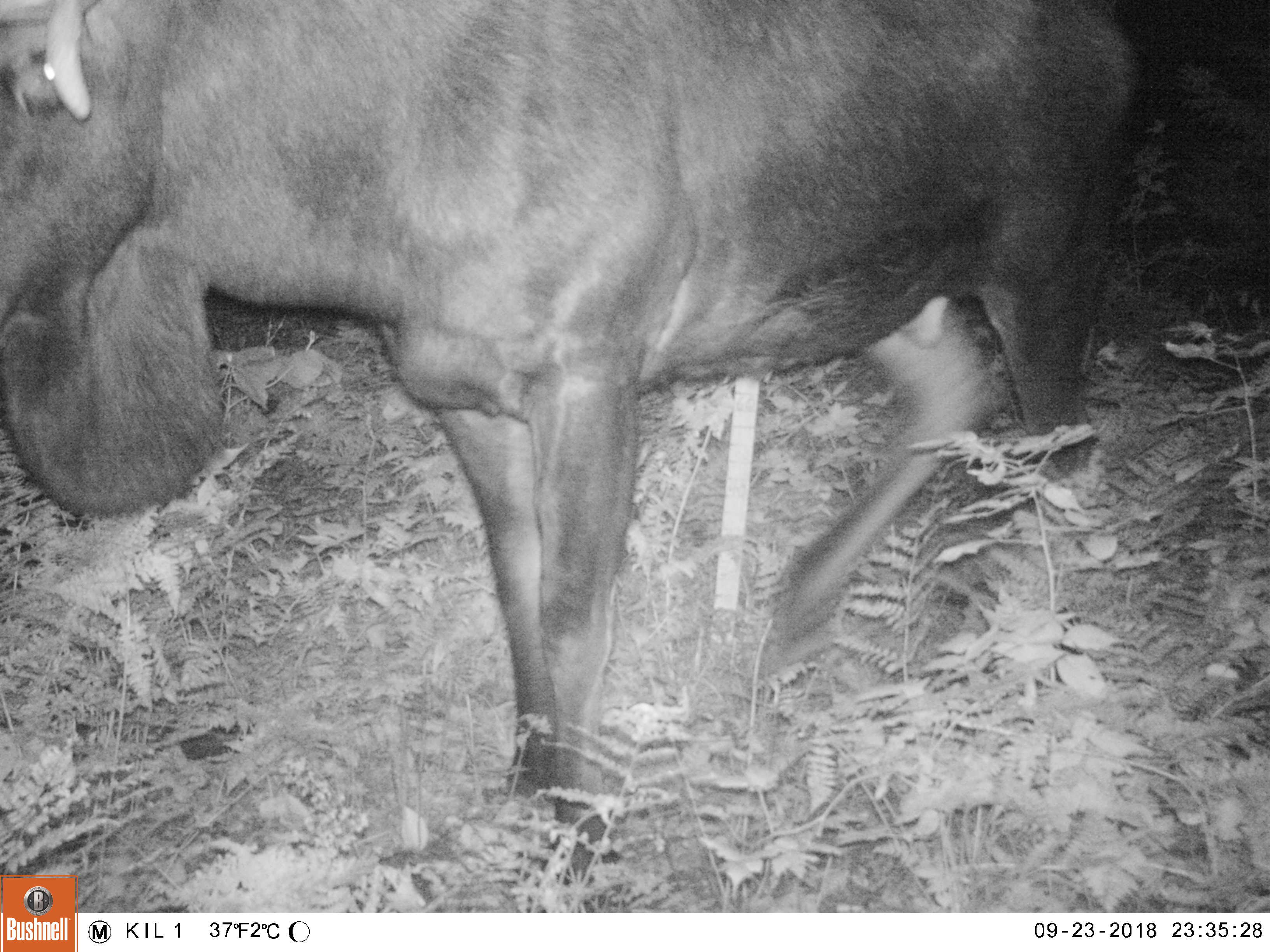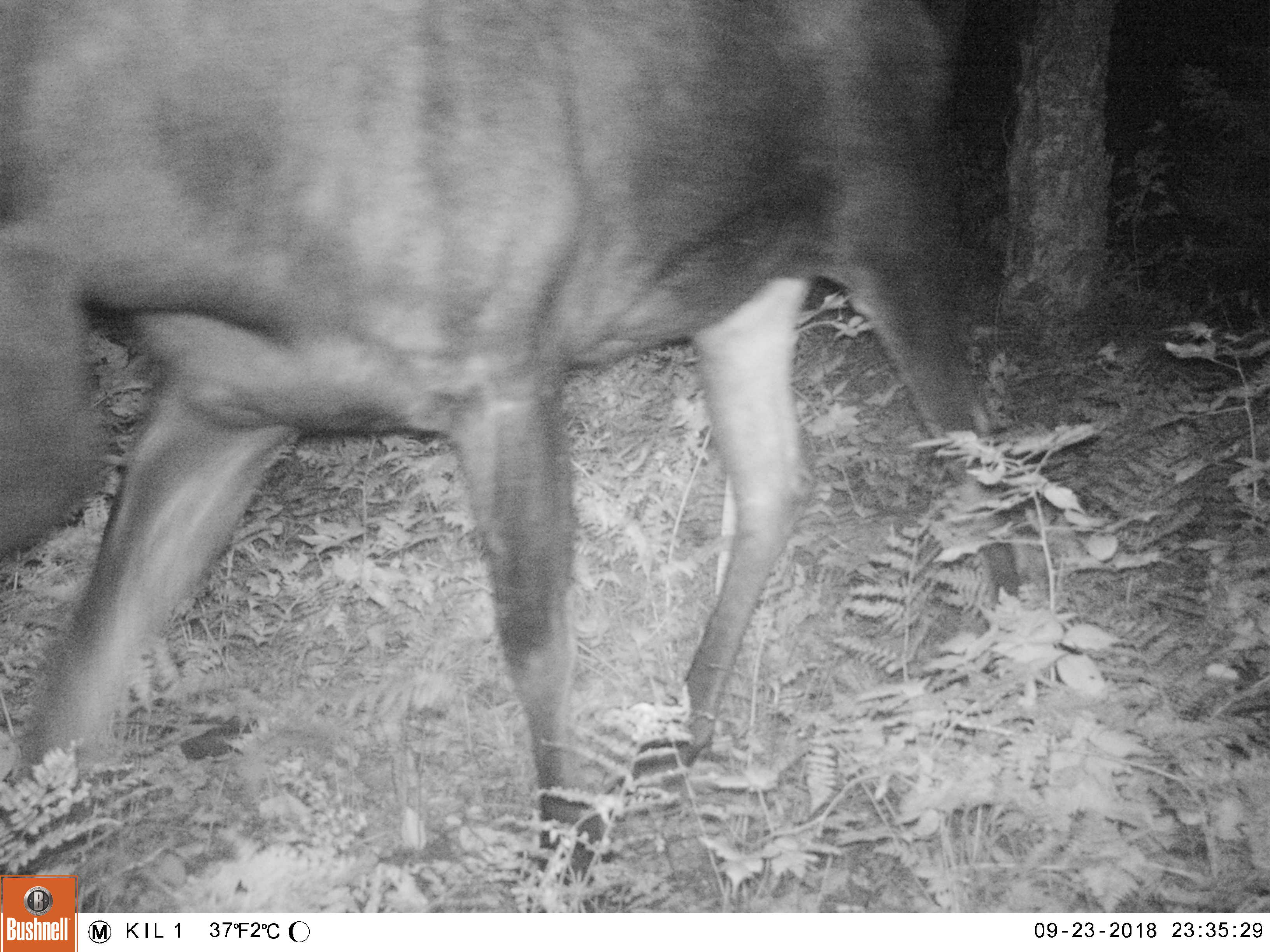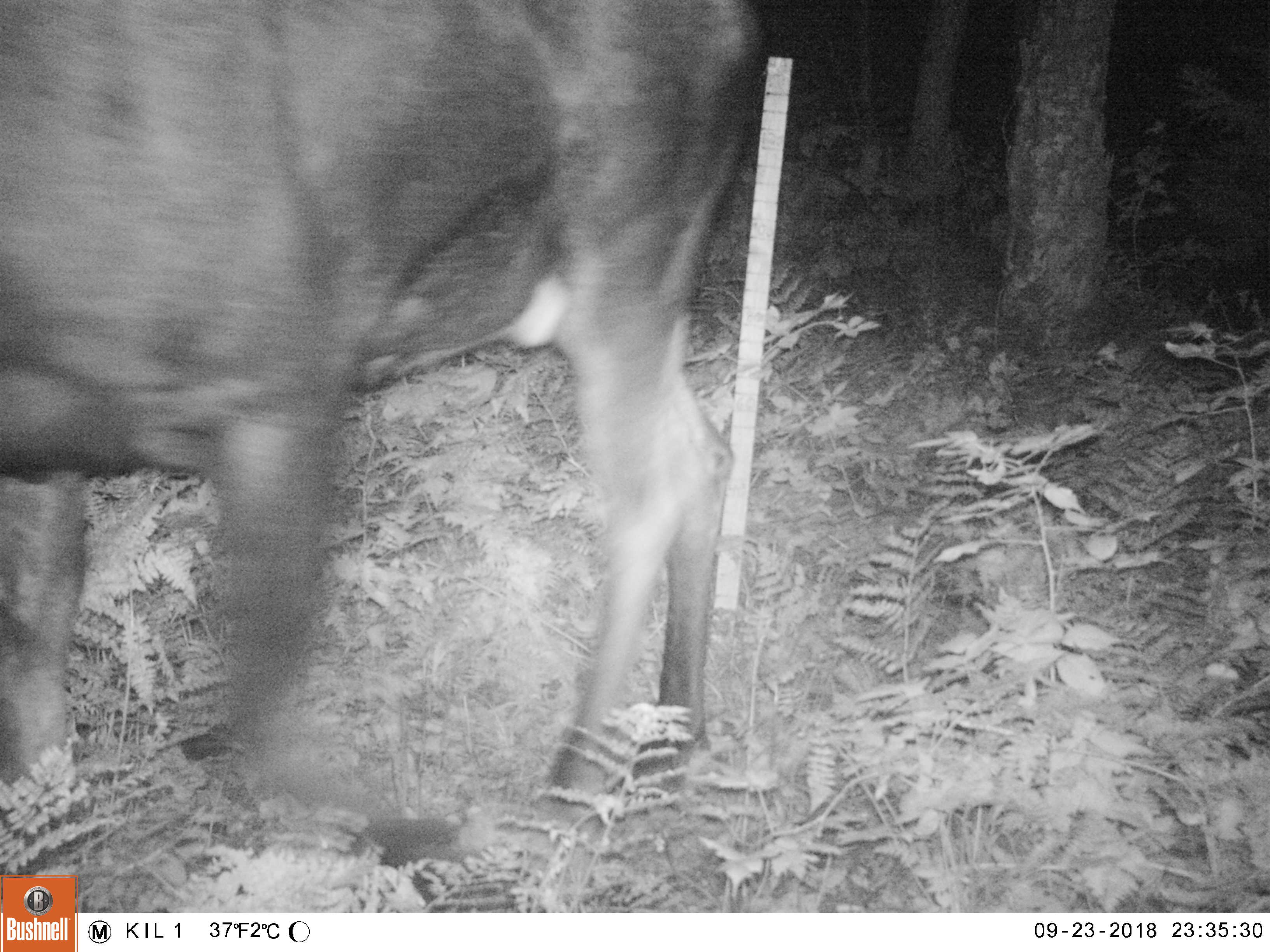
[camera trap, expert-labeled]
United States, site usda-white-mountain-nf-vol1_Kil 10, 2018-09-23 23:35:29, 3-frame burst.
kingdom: Animalia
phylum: Chordata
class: Mammalia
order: Artiodactyla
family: Cervidae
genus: Alces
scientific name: Alces alces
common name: moose